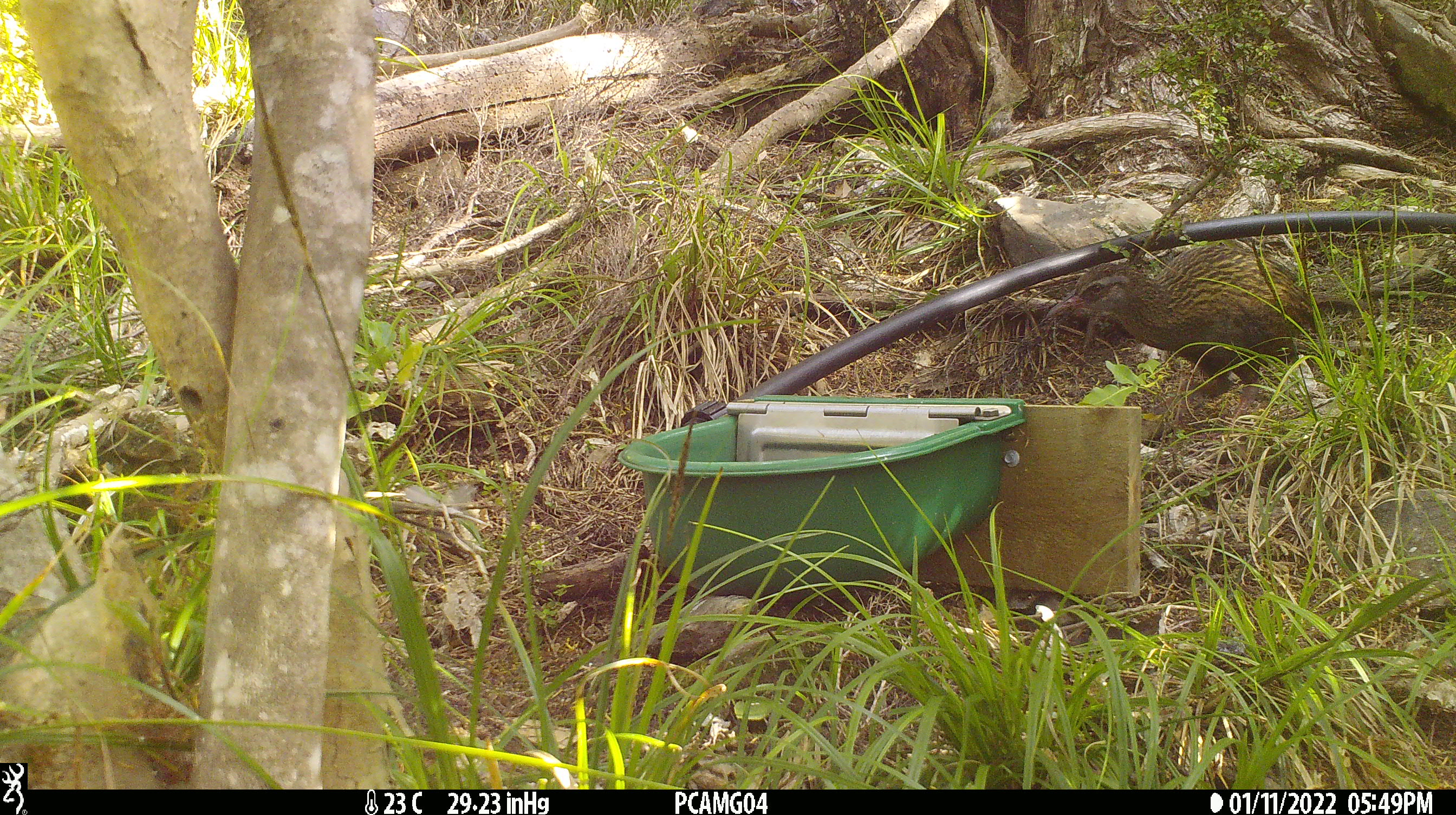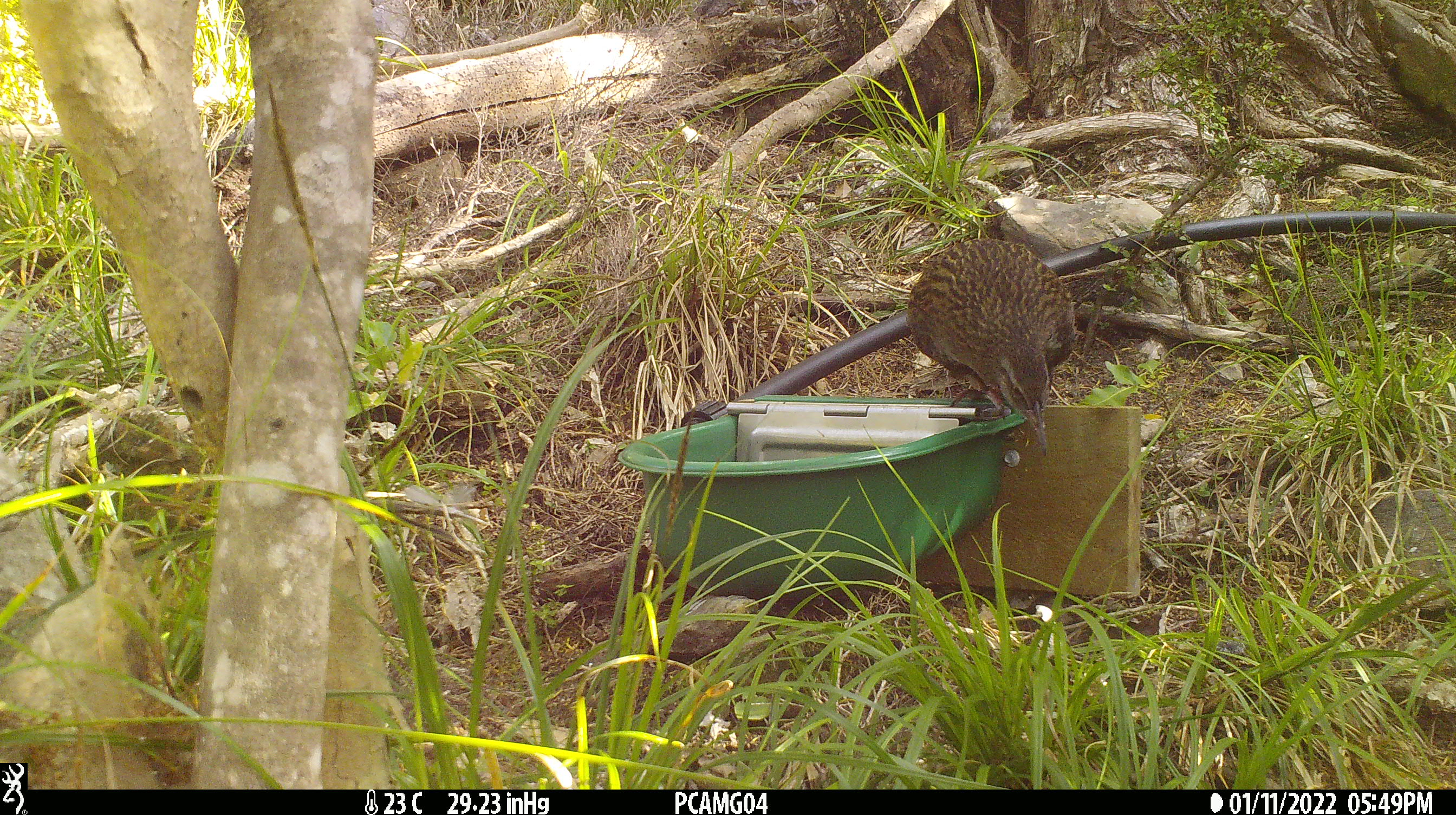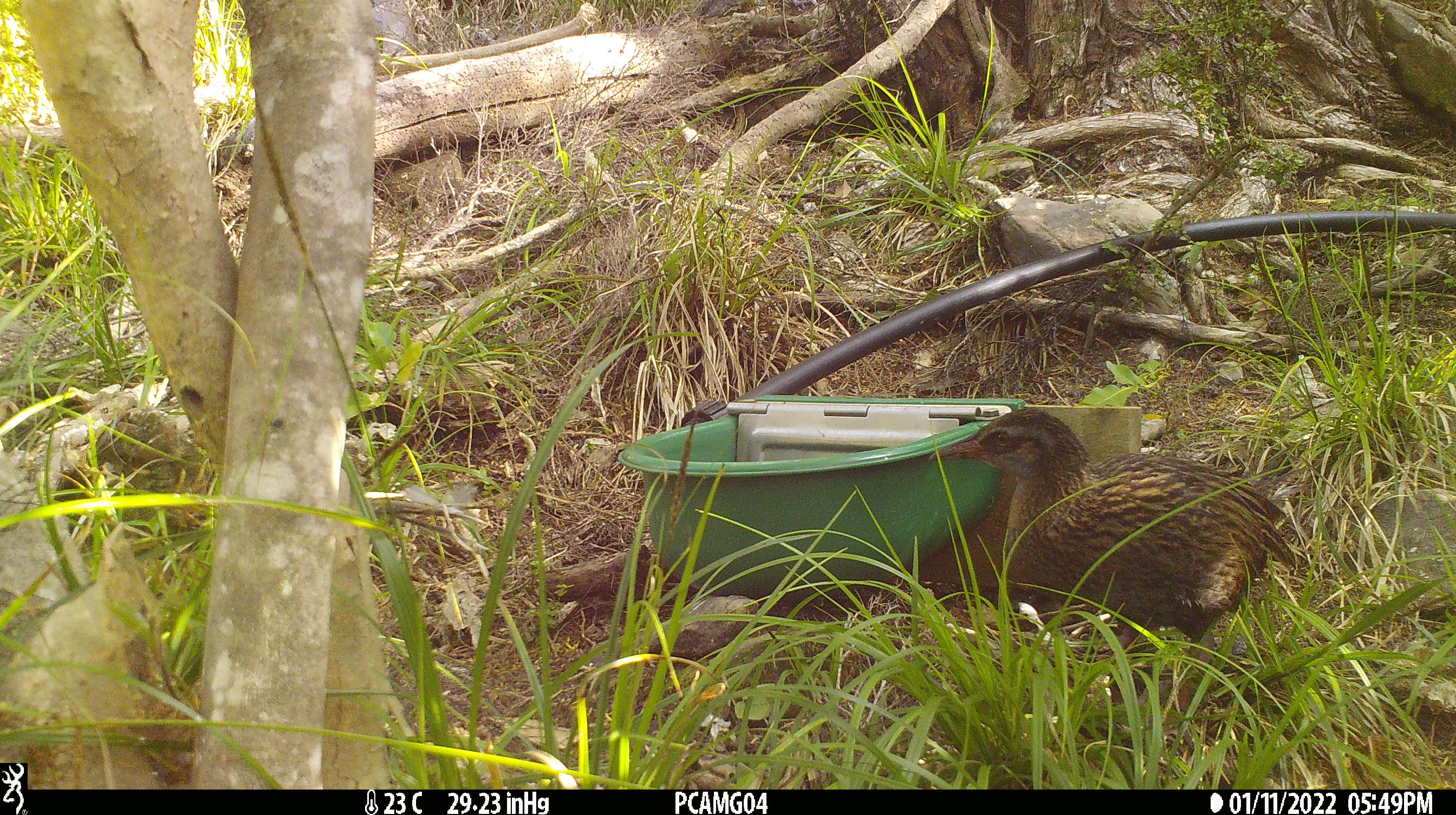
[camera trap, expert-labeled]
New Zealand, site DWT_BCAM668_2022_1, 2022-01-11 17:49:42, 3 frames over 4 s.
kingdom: Animalia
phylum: Chordata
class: Aves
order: Gruiformes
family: Rallidae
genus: Gallirallus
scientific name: Gallirallus australis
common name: weka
Weka (Gallirallus australis).